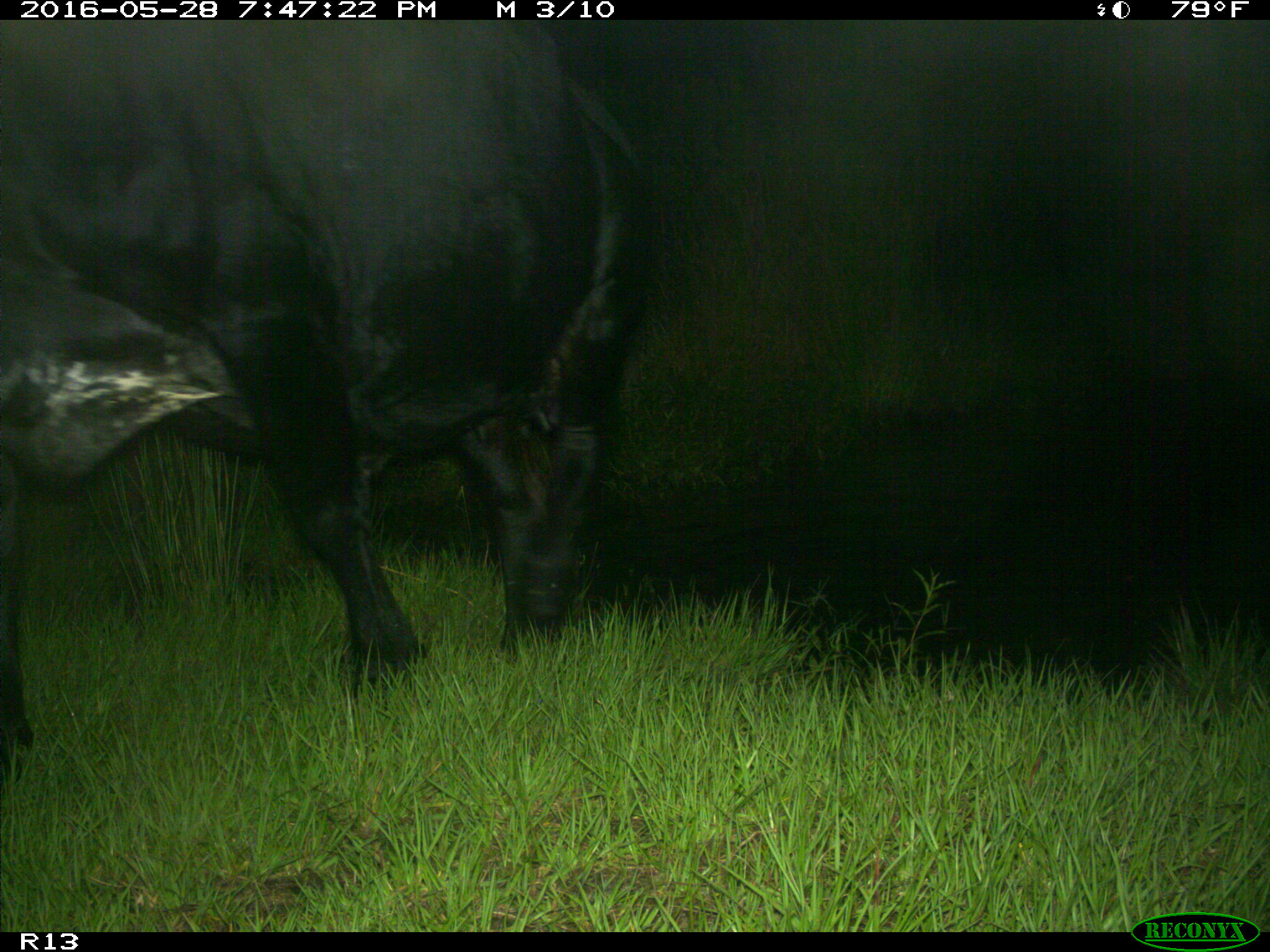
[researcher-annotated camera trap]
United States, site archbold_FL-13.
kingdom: Animalia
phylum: Chordata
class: Mammalia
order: Artiodactyla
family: Bovidae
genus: Bos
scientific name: Bos taurus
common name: domestic cow